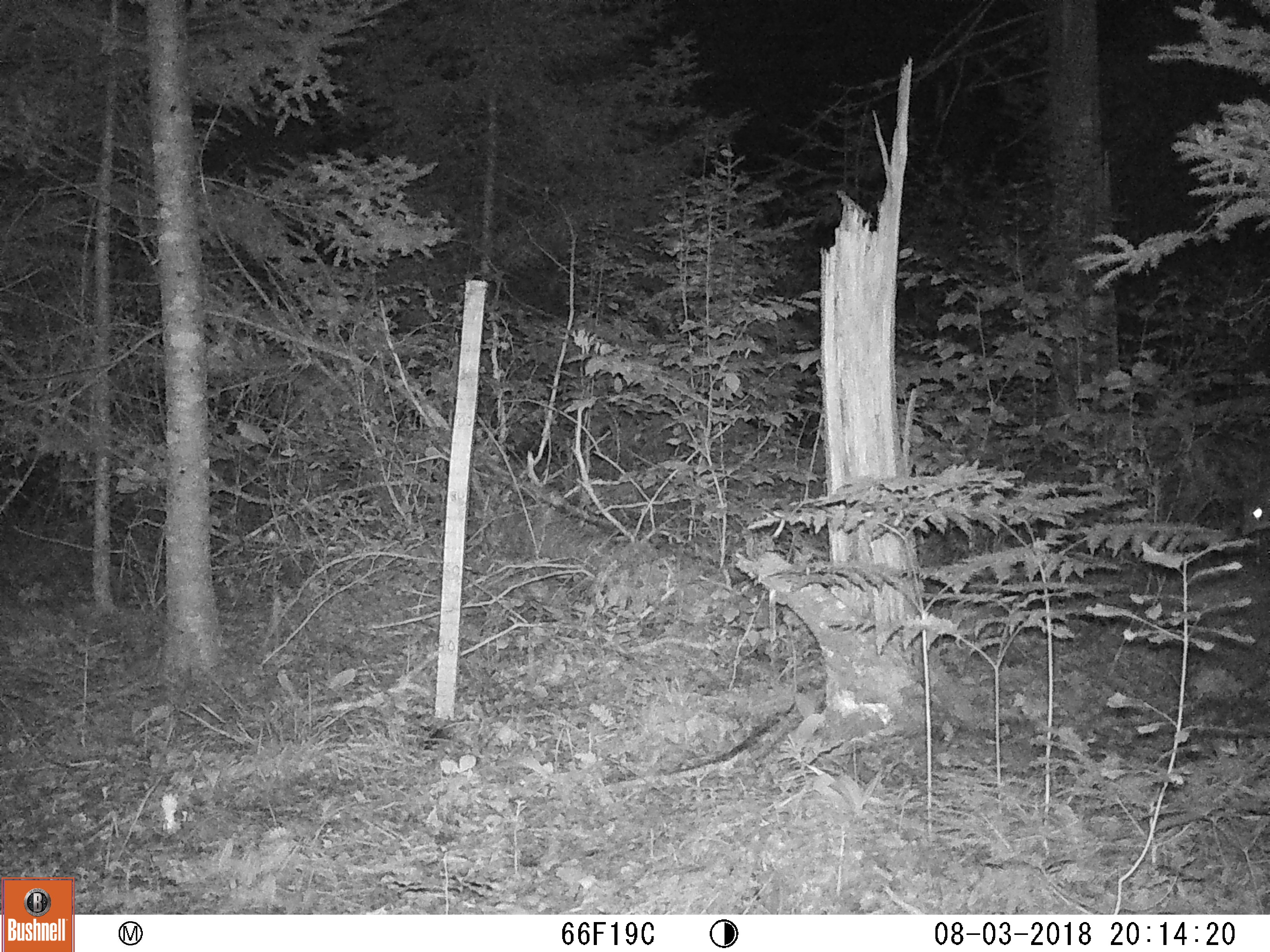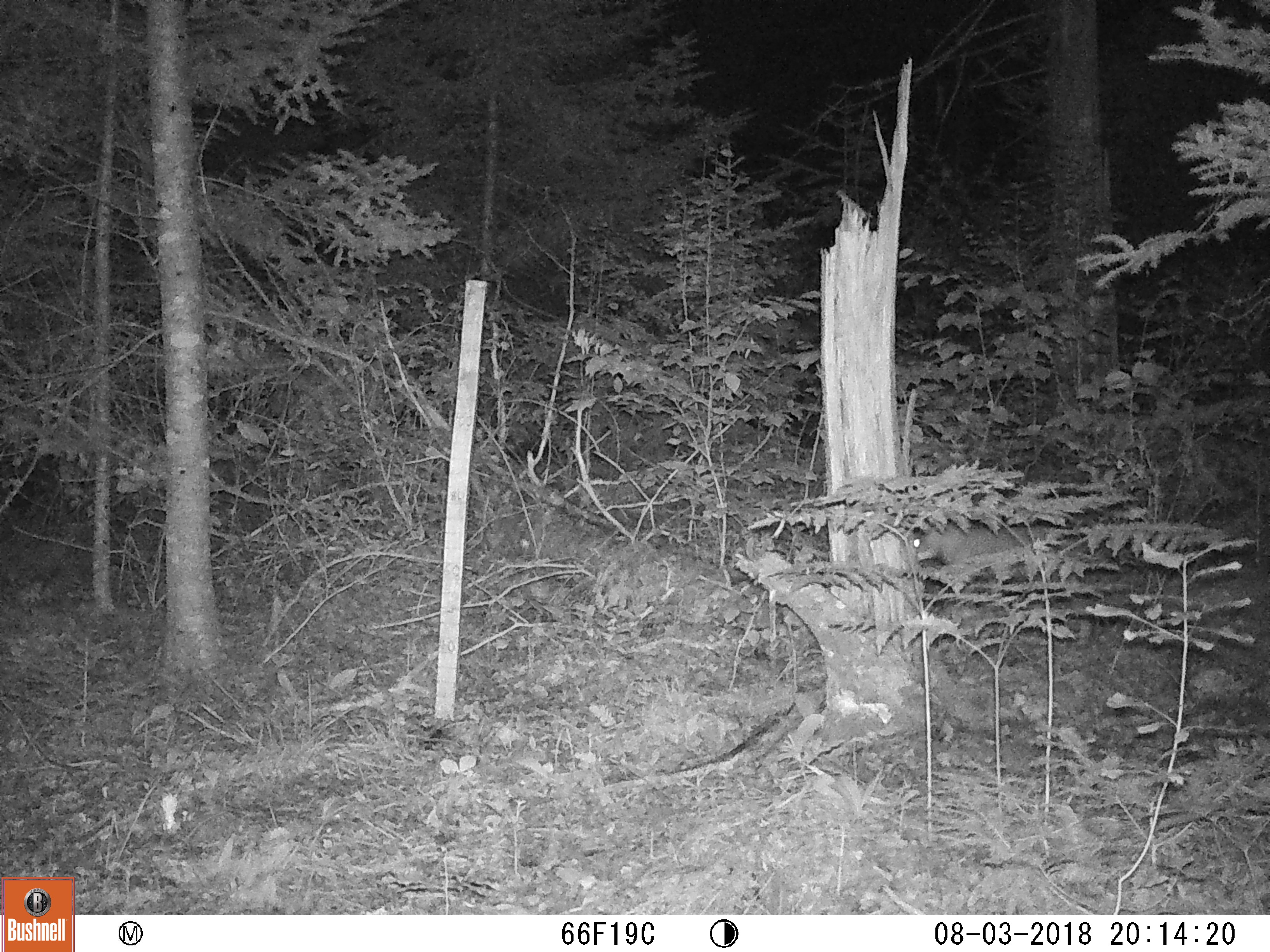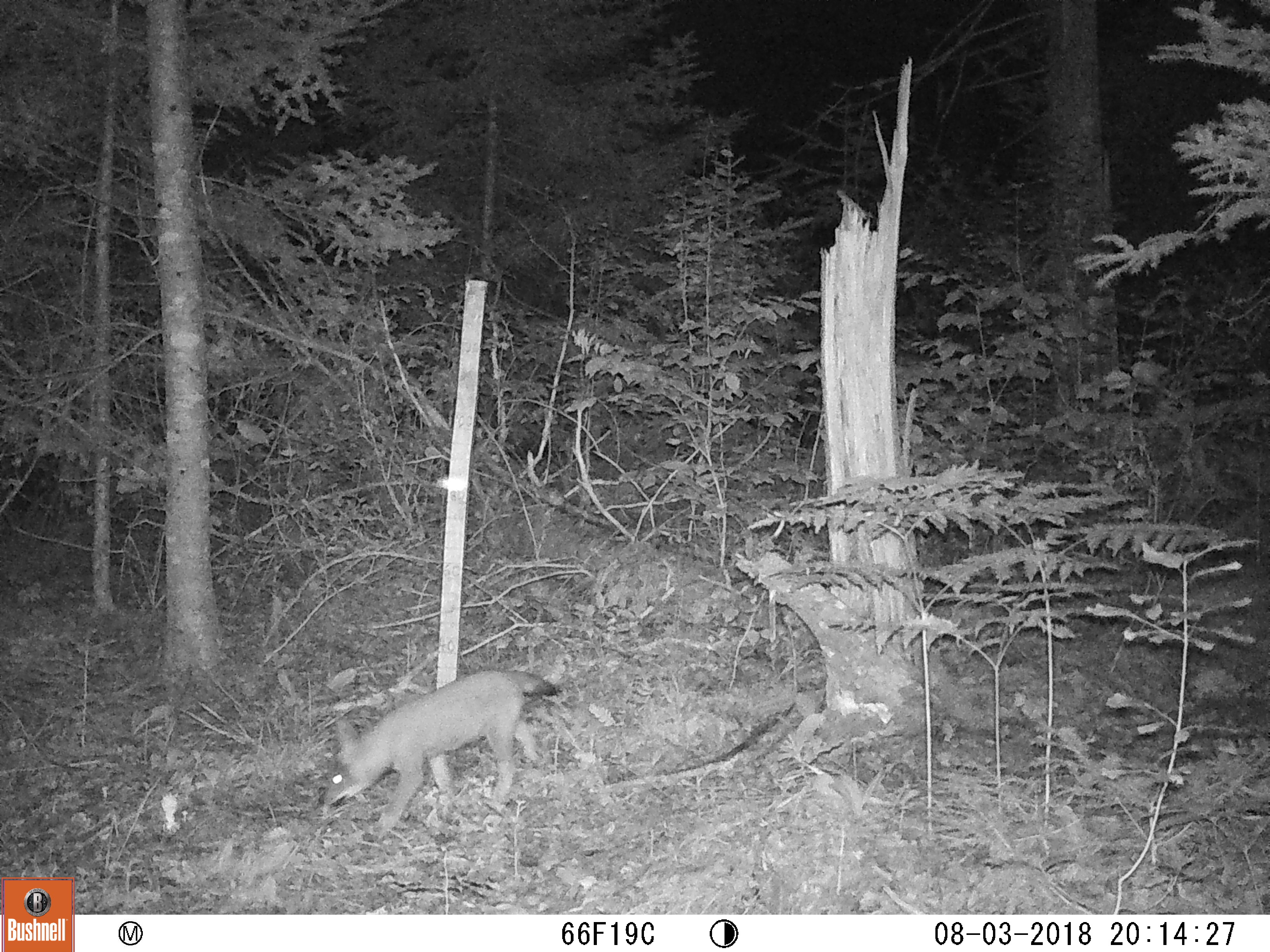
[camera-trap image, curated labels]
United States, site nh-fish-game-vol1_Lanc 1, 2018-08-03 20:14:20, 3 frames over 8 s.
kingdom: Animalia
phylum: Chordata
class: Mammalia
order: Carnivora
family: Canidae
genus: Canis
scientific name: Canis latrans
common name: coyote